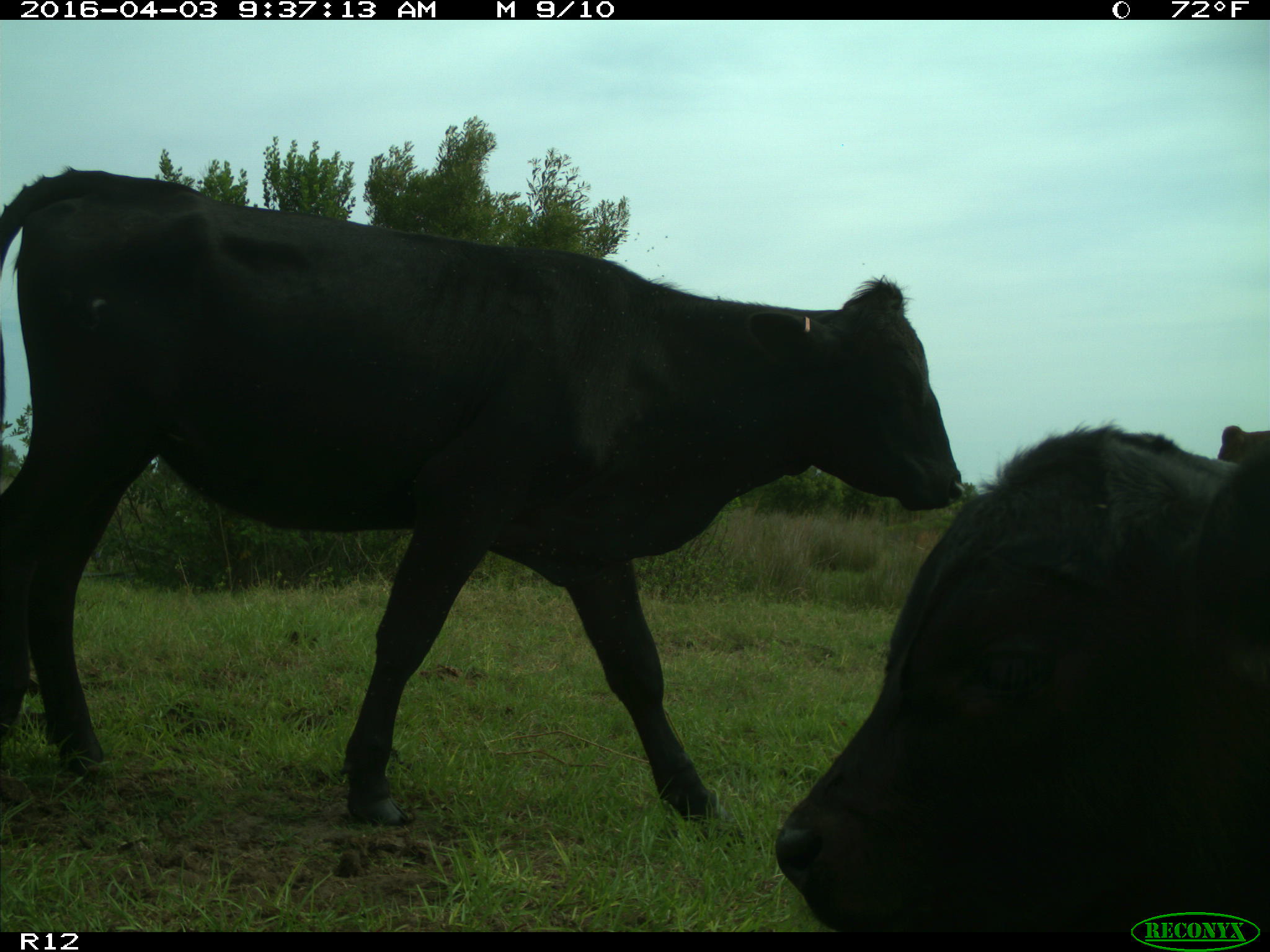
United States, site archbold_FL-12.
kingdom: Animalia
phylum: Chordata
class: Mammalia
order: Artiodactyla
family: Bovidae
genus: Bos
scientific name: Bos taurus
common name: domestic cow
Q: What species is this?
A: Bos taurus (domestic cow).